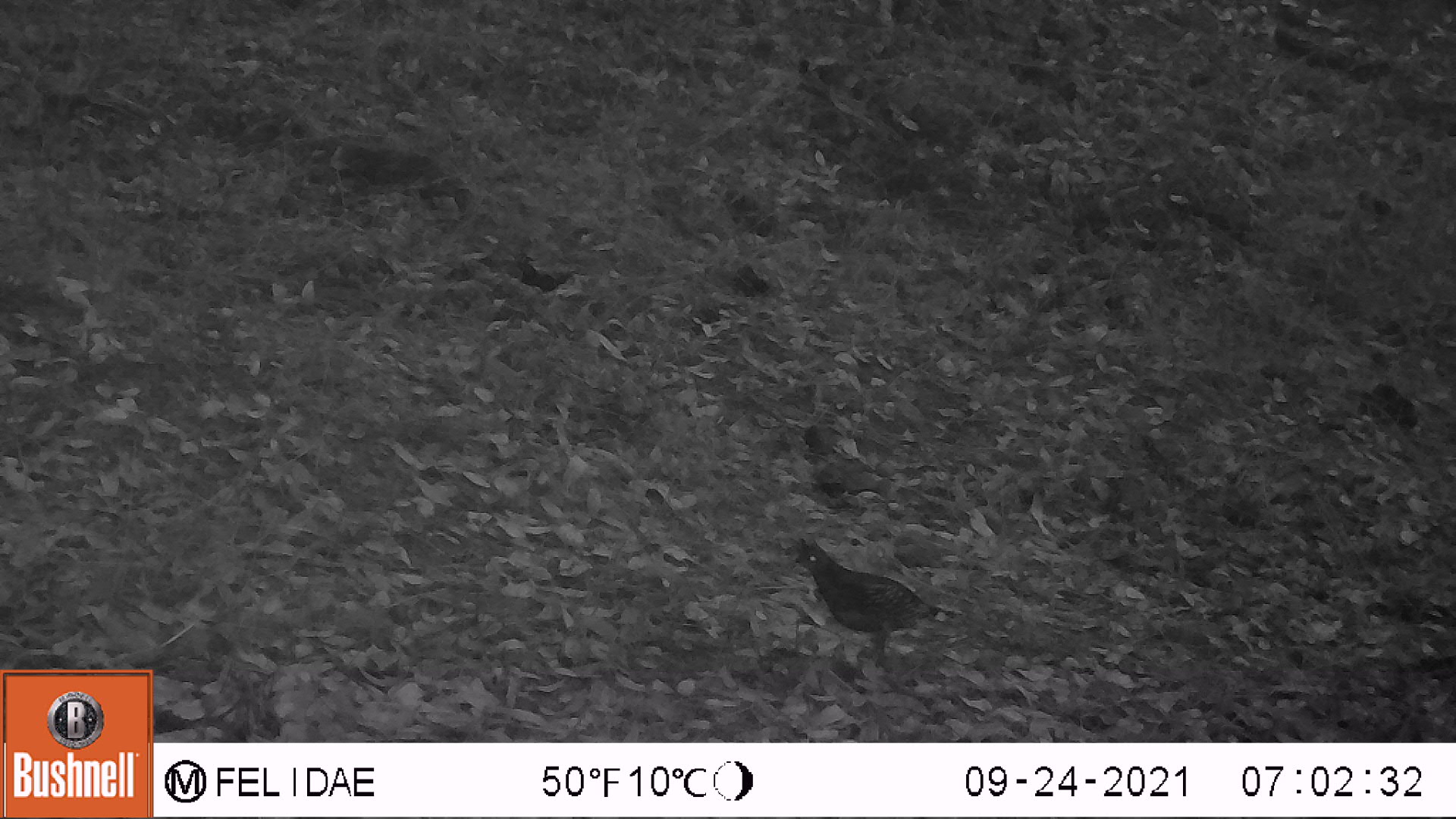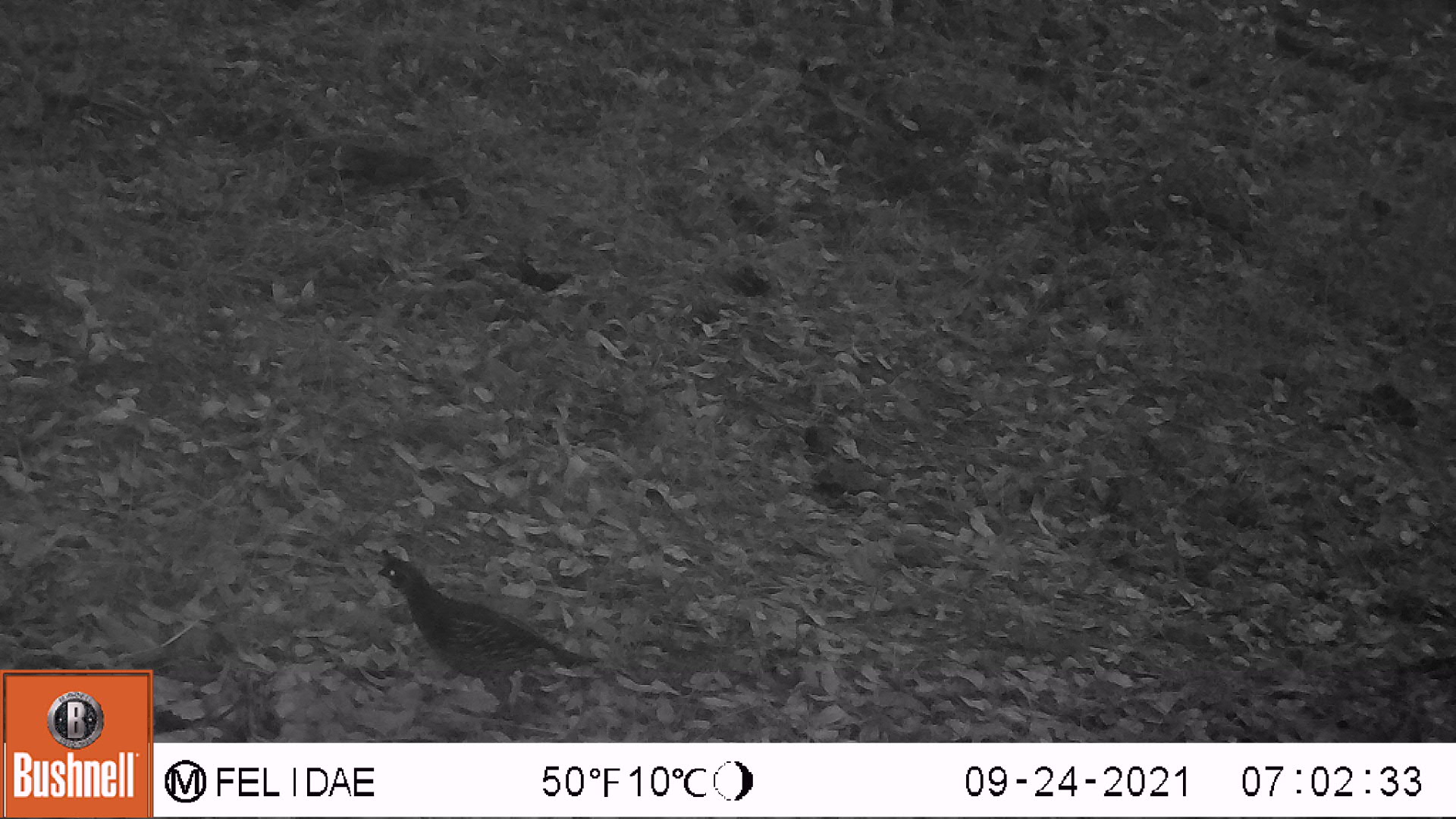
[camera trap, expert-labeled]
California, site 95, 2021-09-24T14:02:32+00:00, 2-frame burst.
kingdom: Animalia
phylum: Chordata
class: Aves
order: Galliformes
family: Odontophoridae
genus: Callipepla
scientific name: Callipepla californica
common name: california quail